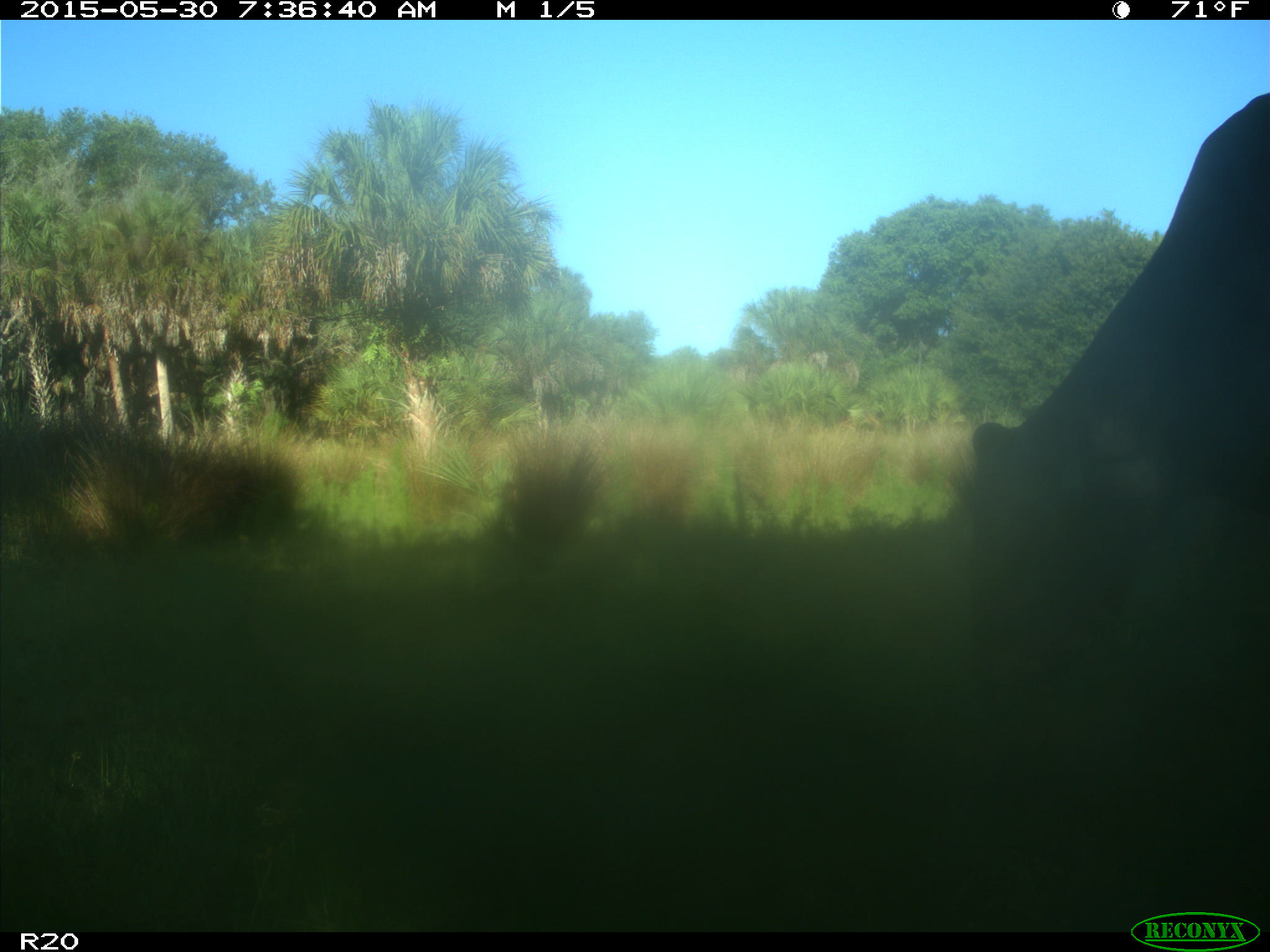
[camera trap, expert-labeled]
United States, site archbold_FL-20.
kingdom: Animalia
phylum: Chordata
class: Mammalia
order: Artiodactyla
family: Bovidae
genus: Bos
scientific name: Bos taurus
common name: domestic cow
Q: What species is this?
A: Bos taurus (domestic cow).